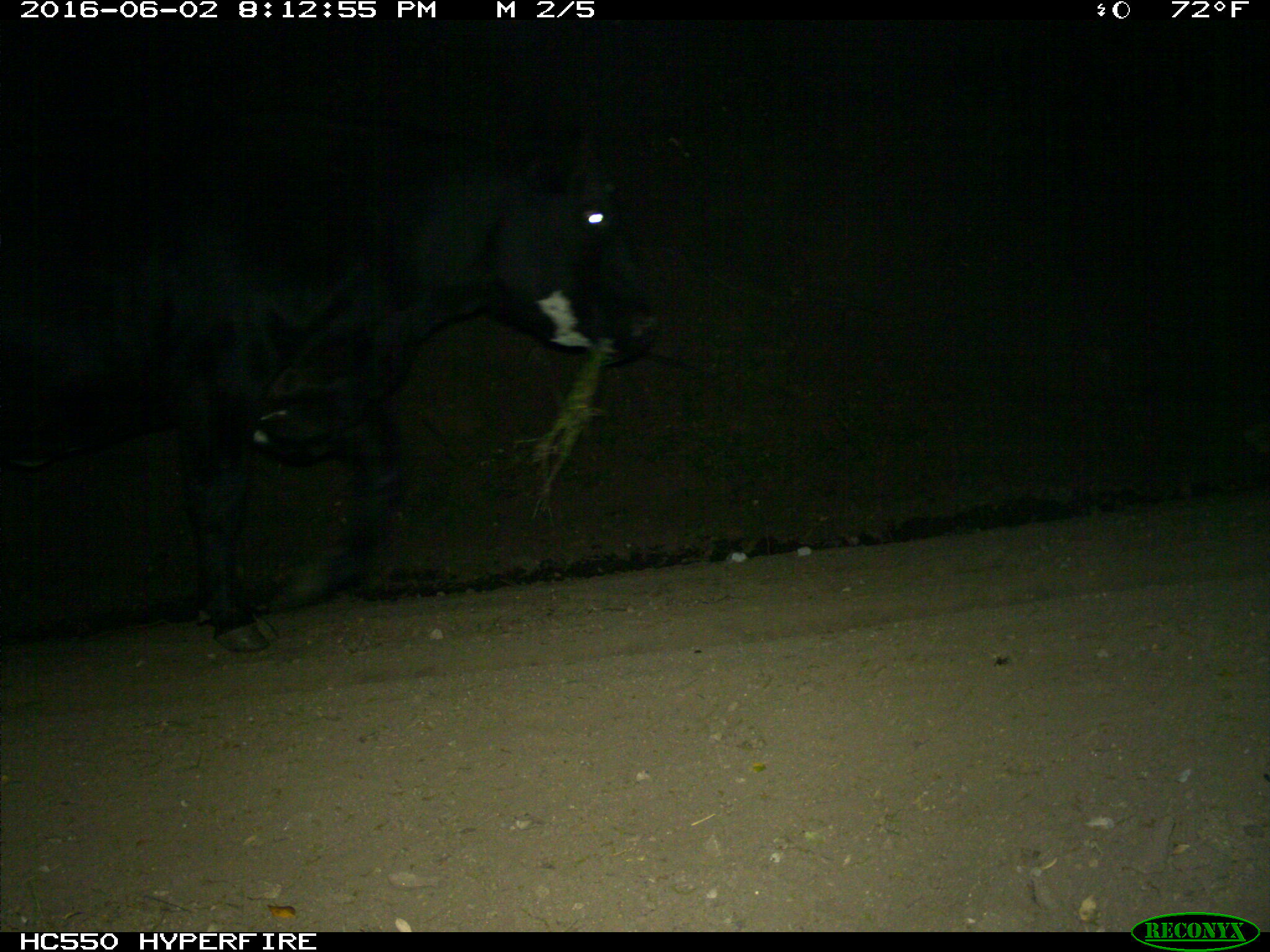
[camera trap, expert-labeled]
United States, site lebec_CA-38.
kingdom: Animalia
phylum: Chordata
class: Mammalia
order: Artiodactyla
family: Bovidae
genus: Bos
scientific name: Bos taurus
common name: domestic cow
Bos taurus (domestic cow).